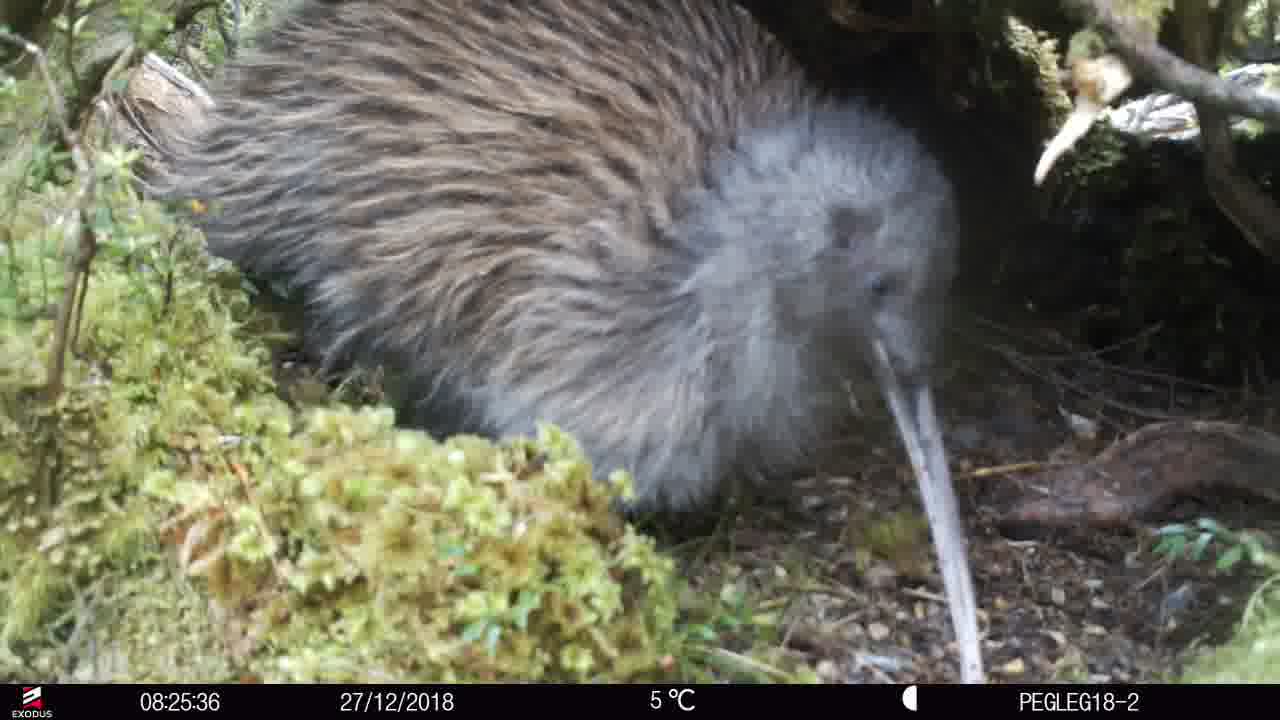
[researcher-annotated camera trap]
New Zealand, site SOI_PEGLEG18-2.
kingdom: Animalia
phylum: Chordata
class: Aves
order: Apterygiformes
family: Apterygidae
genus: Apteryx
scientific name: Apteryx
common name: kiwi